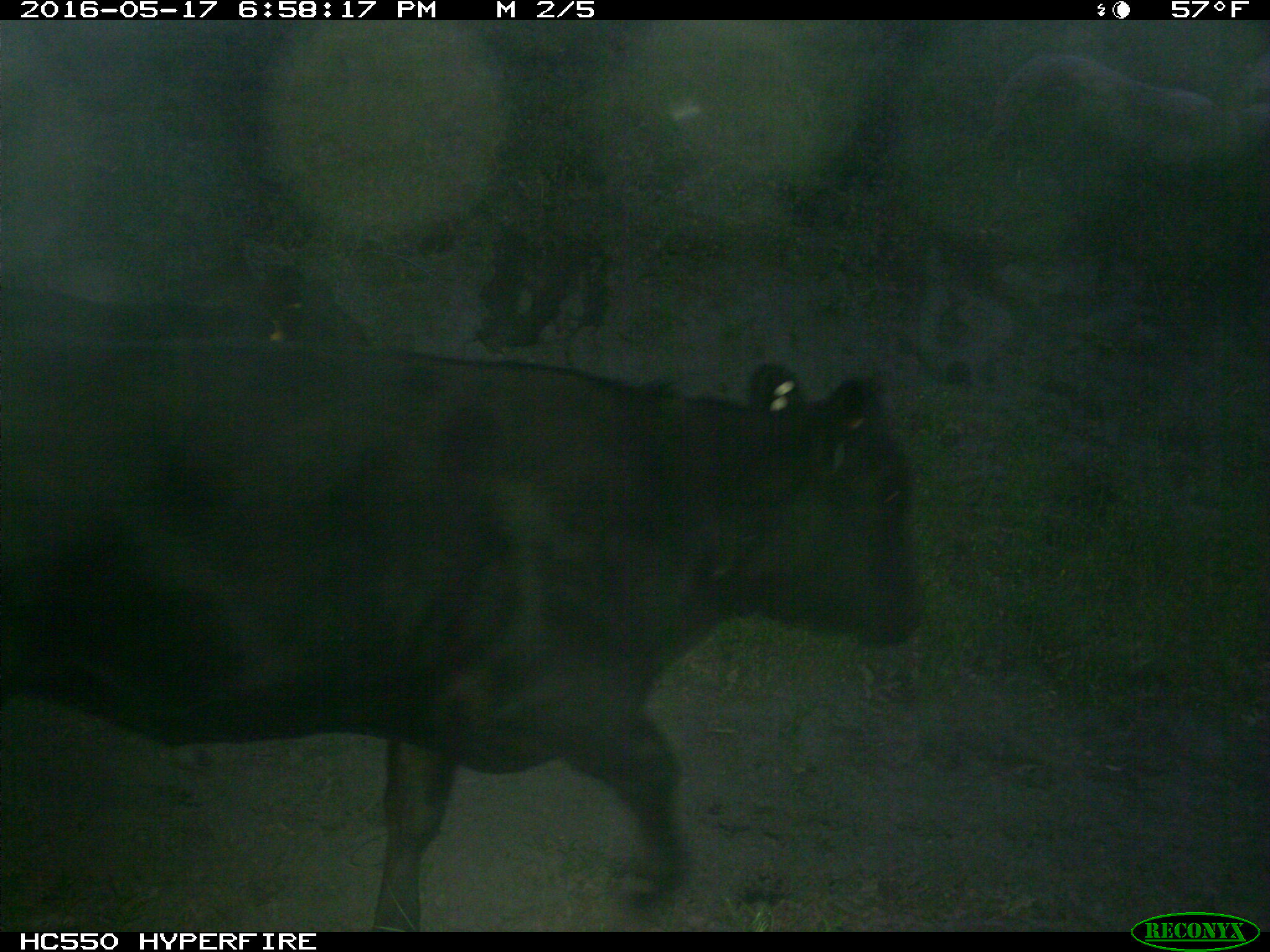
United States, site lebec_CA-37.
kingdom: Animalia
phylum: Chordata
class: Mammalia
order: Artiodactyla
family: Bovidae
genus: Bos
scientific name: Bos taurus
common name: domestic cow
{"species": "Bos taurus (domestic cow)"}